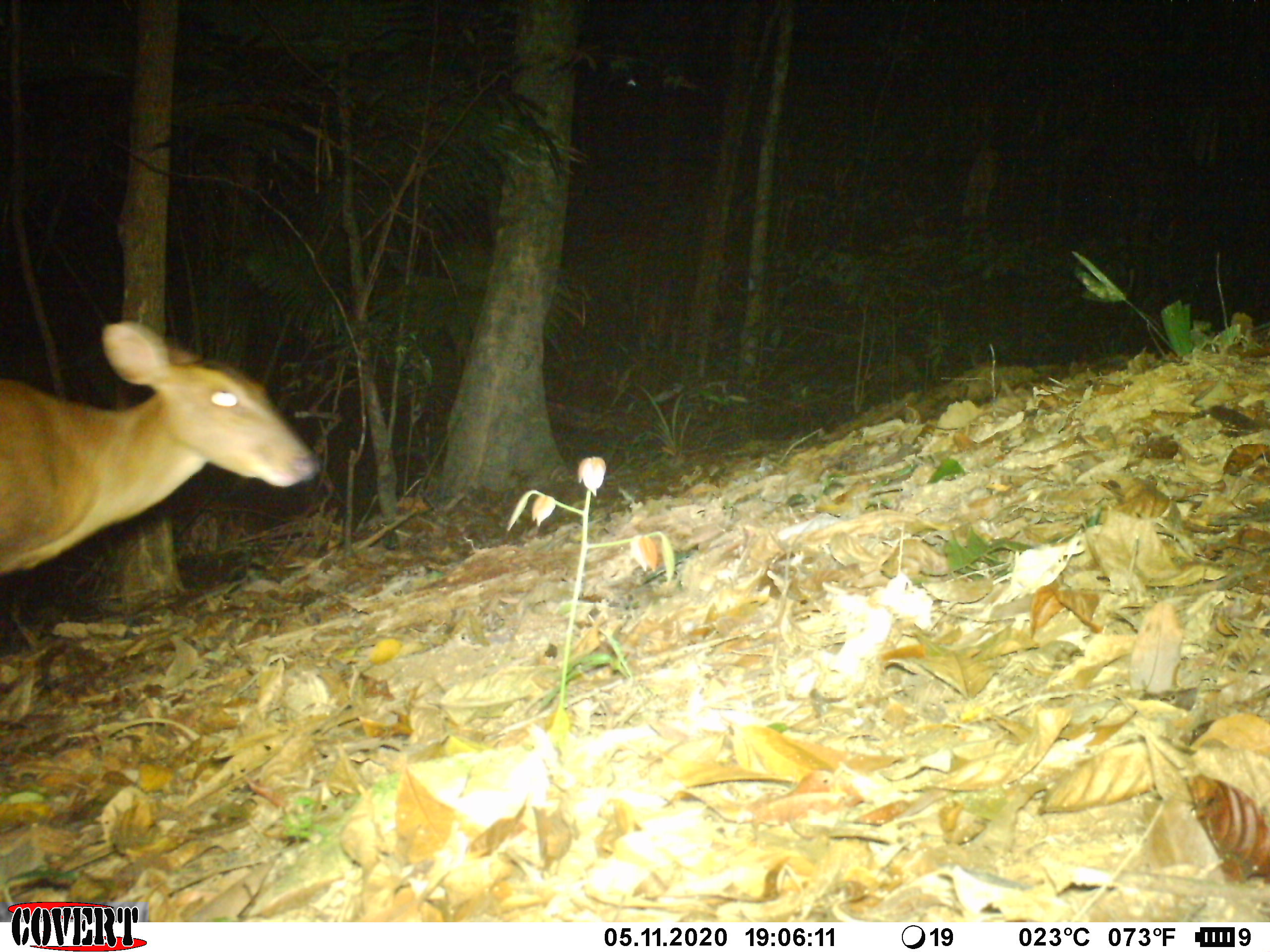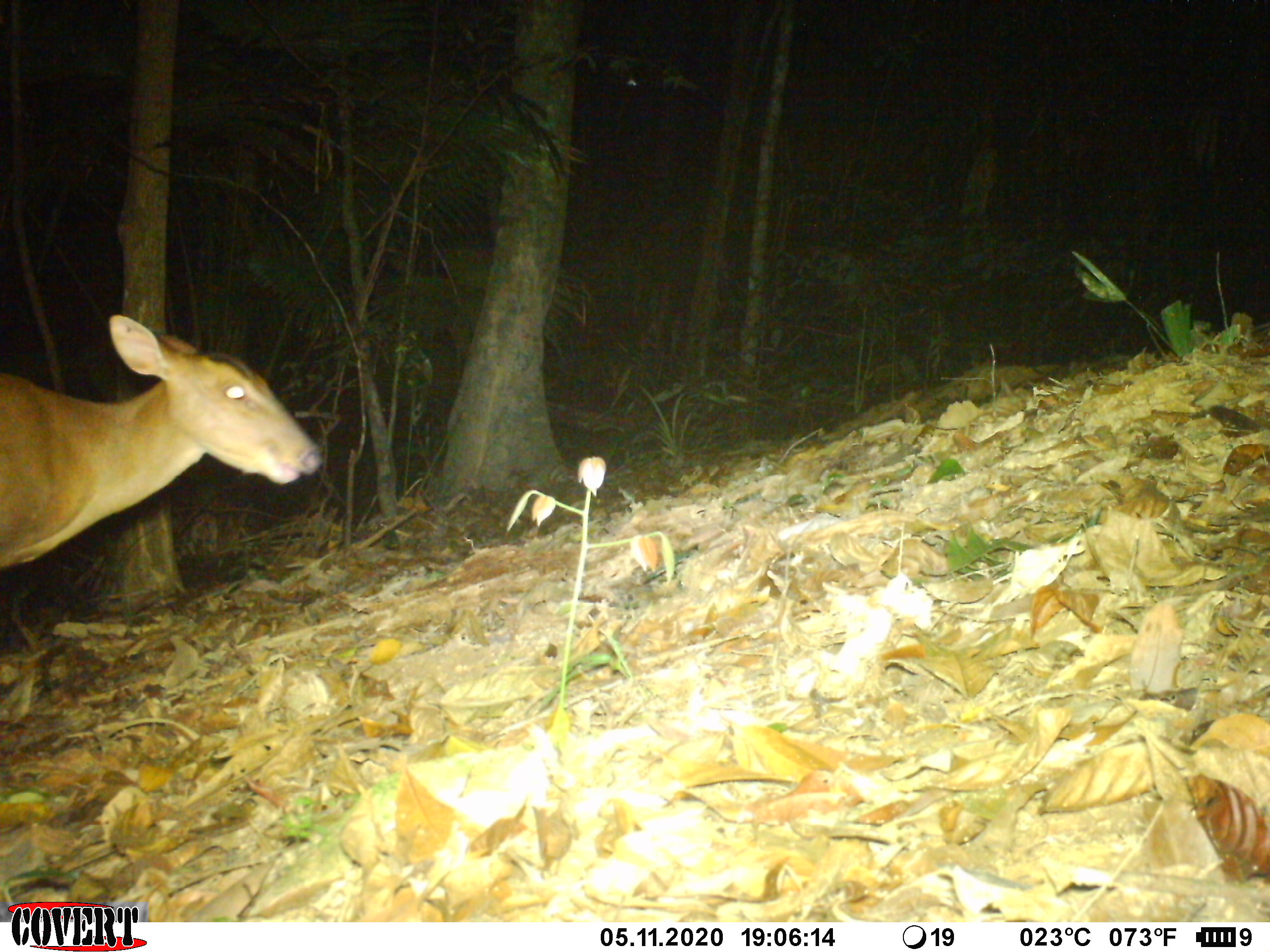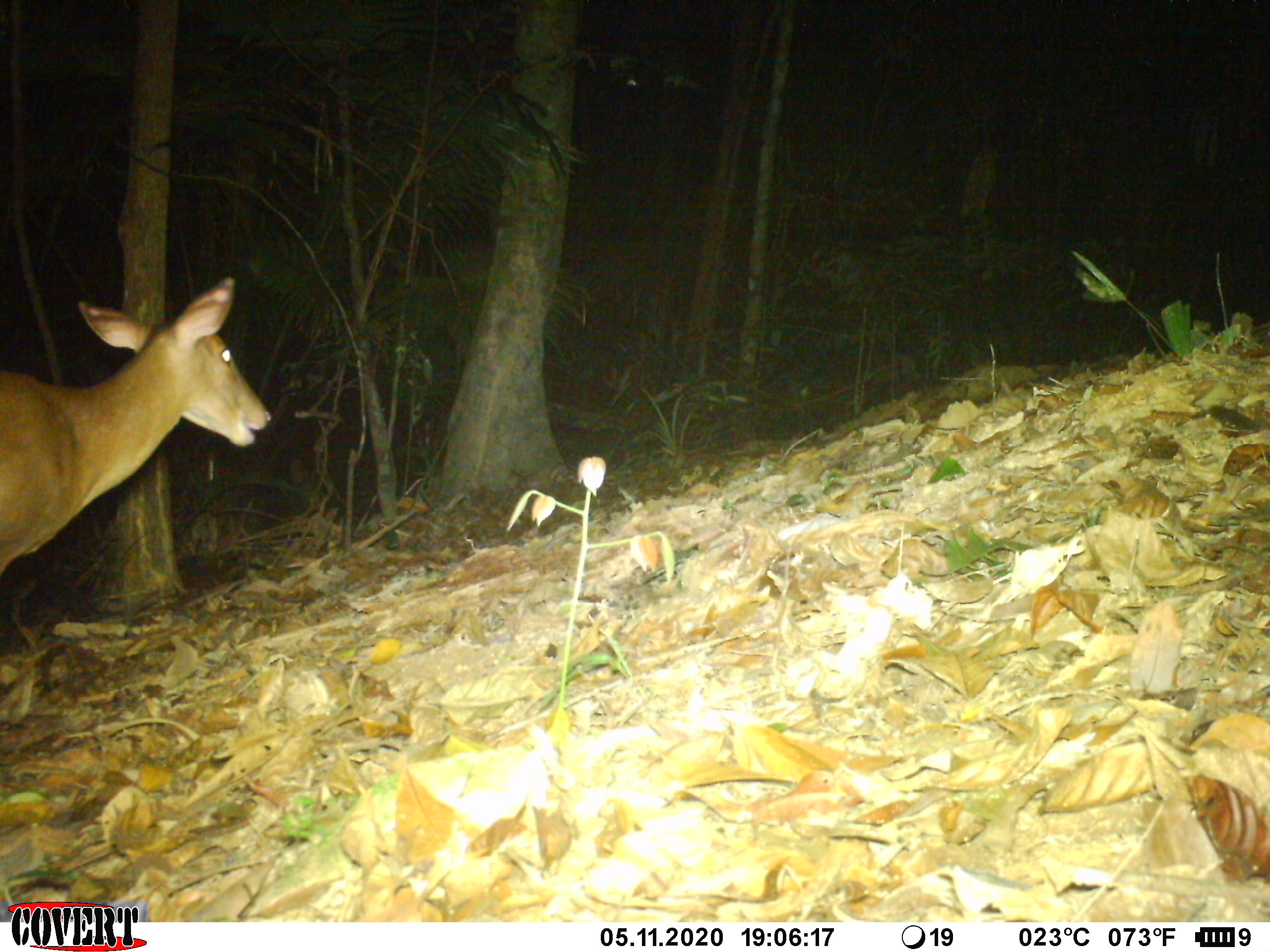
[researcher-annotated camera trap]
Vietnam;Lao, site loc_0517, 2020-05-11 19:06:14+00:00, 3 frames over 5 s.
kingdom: Animalia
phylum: Chordata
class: Mammalia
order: Artiodactyla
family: Cervidae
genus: Muntiacus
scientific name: Muntiacus vuquangensis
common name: large-antlered muntjac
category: large antlered muntjac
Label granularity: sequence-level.